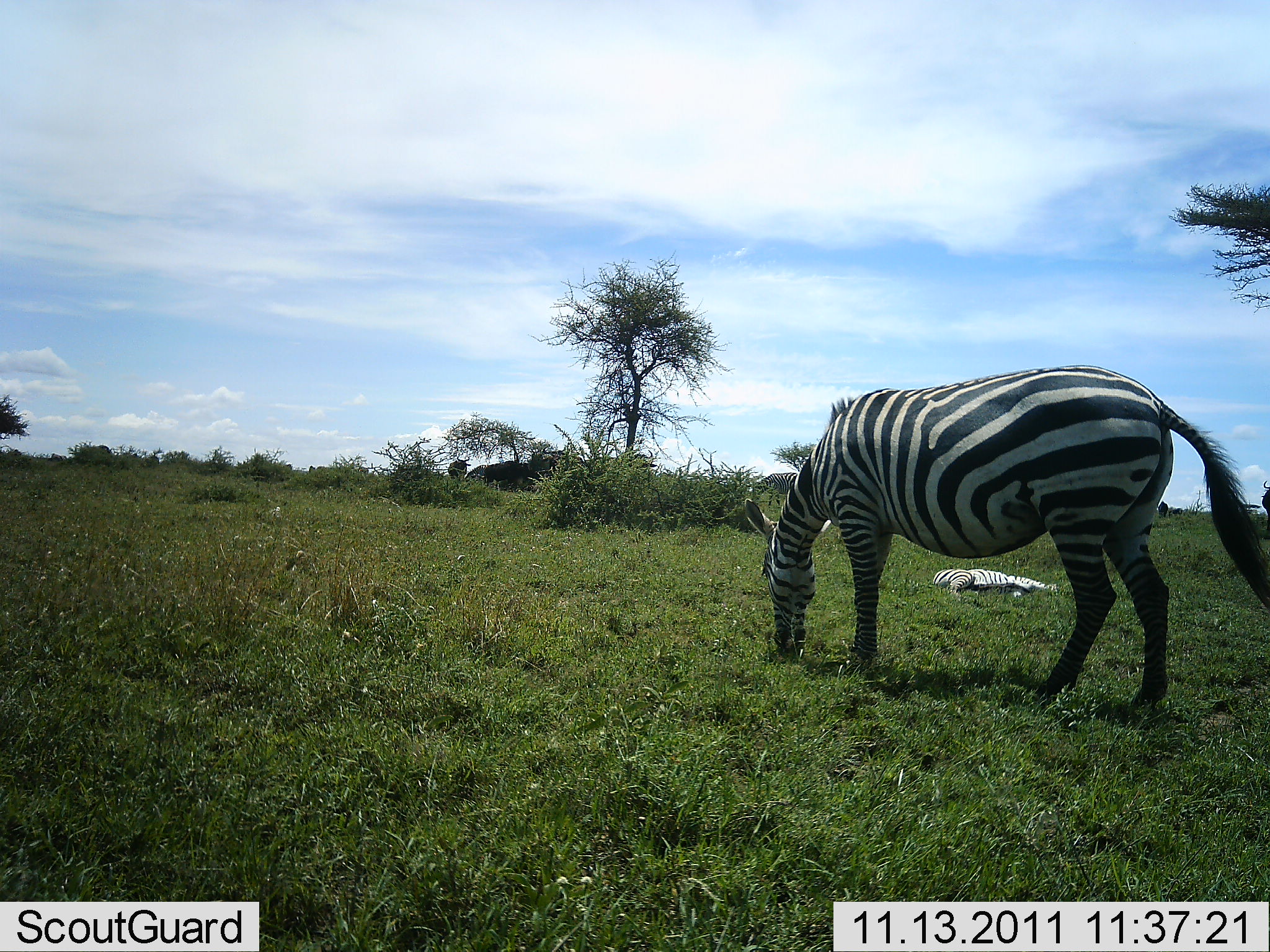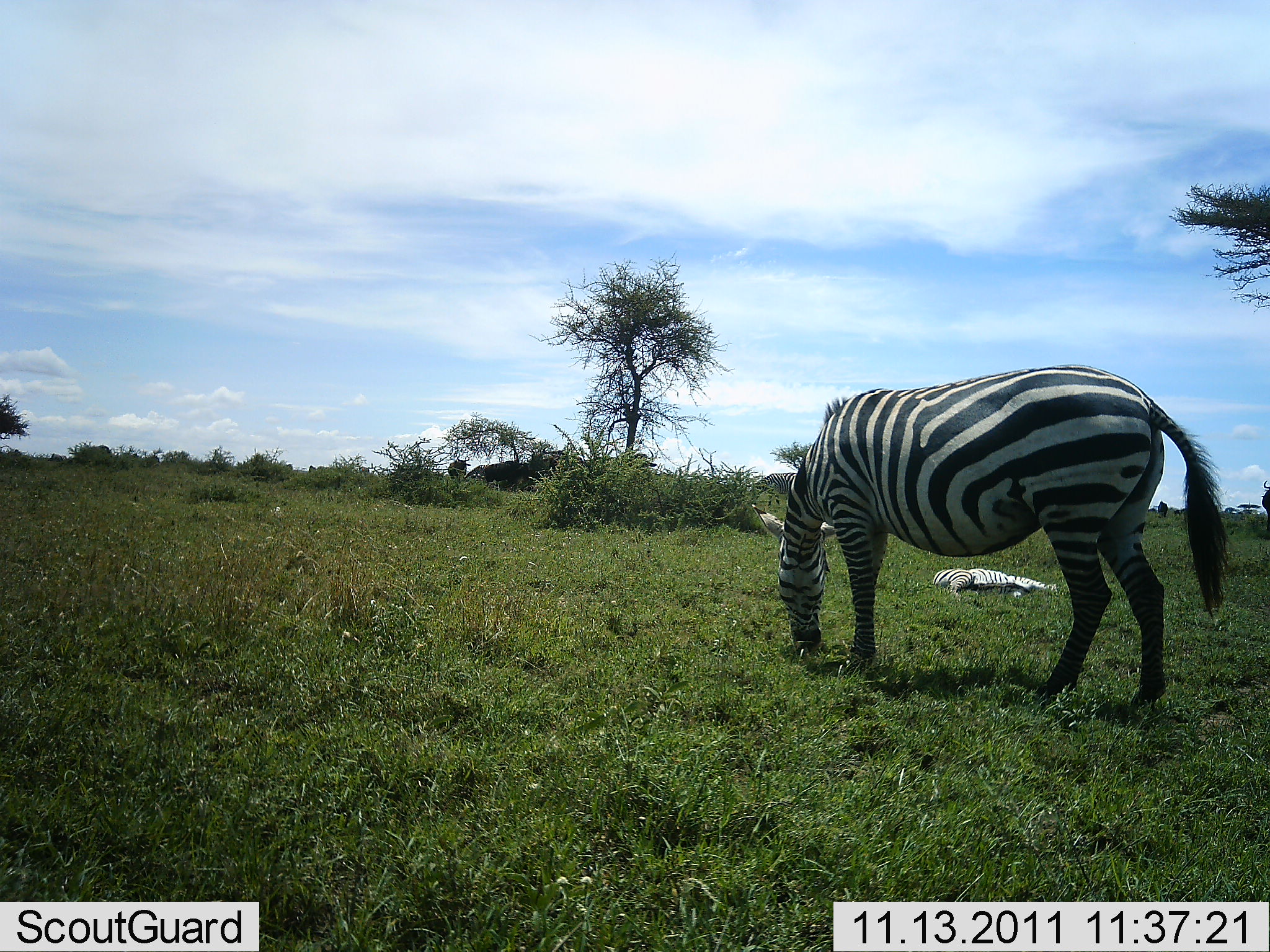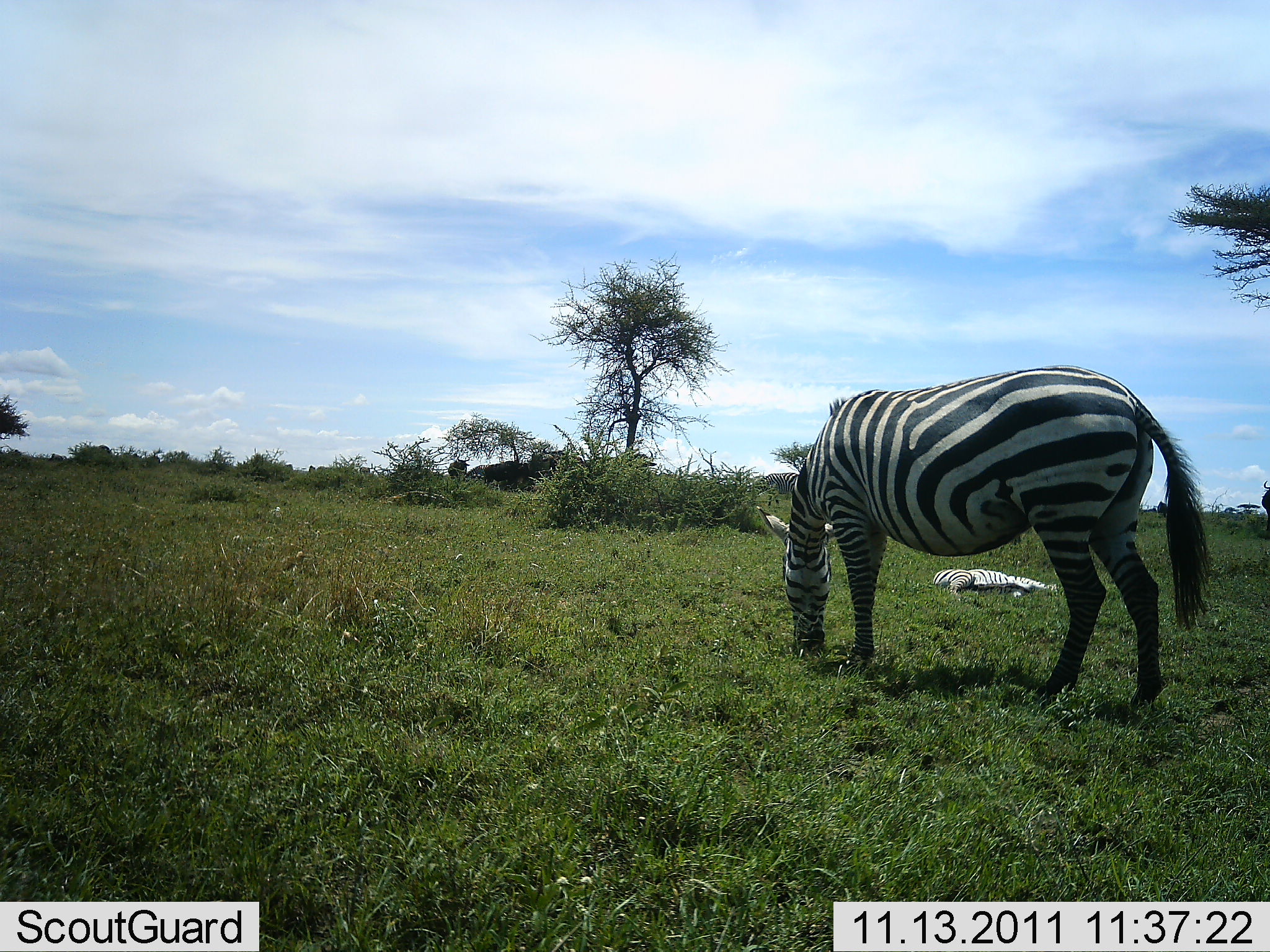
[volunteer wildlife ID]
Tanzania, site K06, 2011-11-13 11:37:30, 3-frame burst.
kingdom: Animalia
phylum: Chordata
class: Mammalia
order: Perissodactyla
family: Equidae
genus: Equus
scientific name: Equus quagga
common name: plains zebra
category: zebra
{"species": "zebra (plains zebra) (Equus quagga)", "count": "2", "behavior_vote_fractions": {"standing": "17%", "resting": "42%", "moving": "0%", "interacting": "0%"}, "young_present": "42%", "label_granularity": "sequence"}